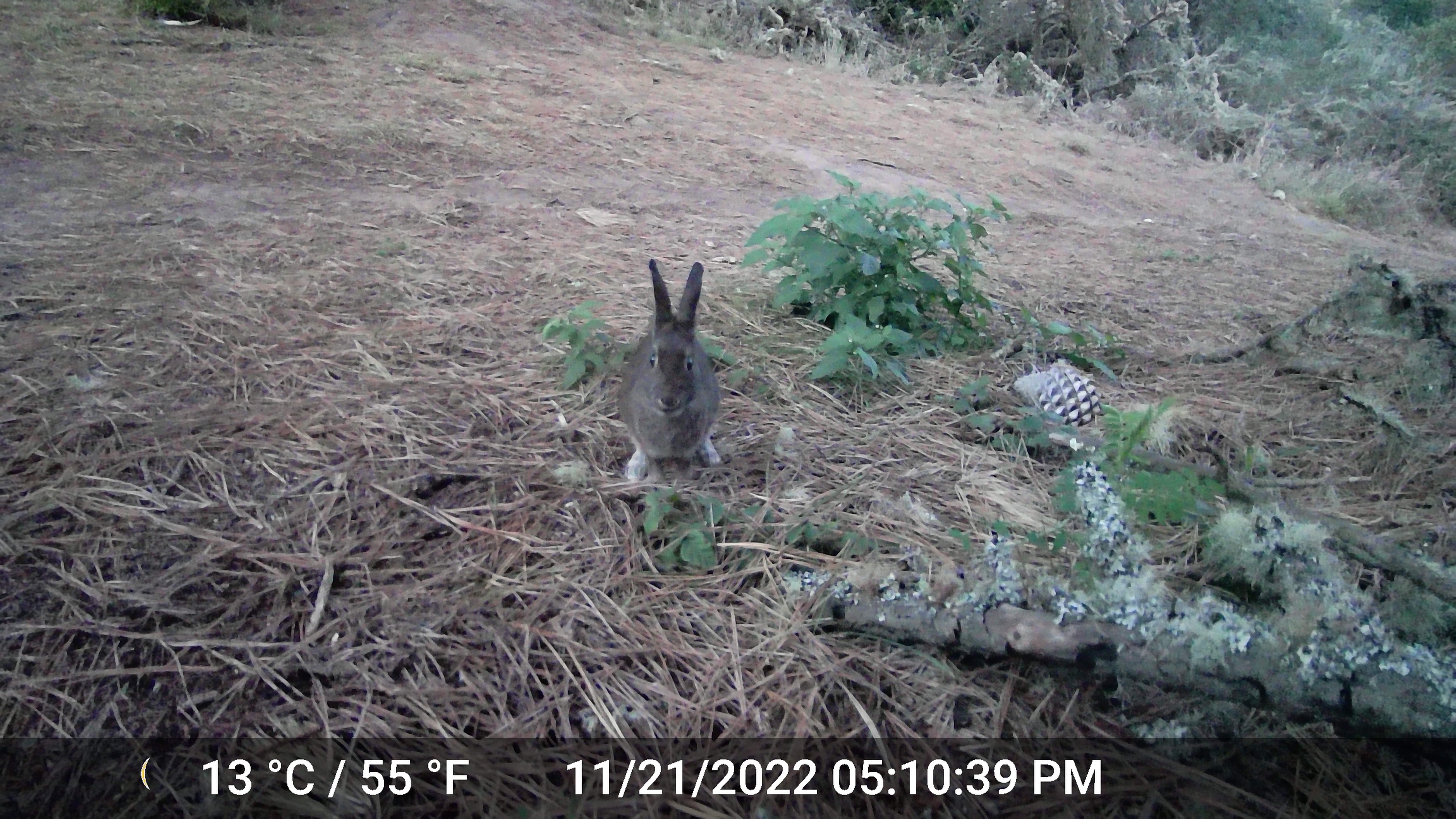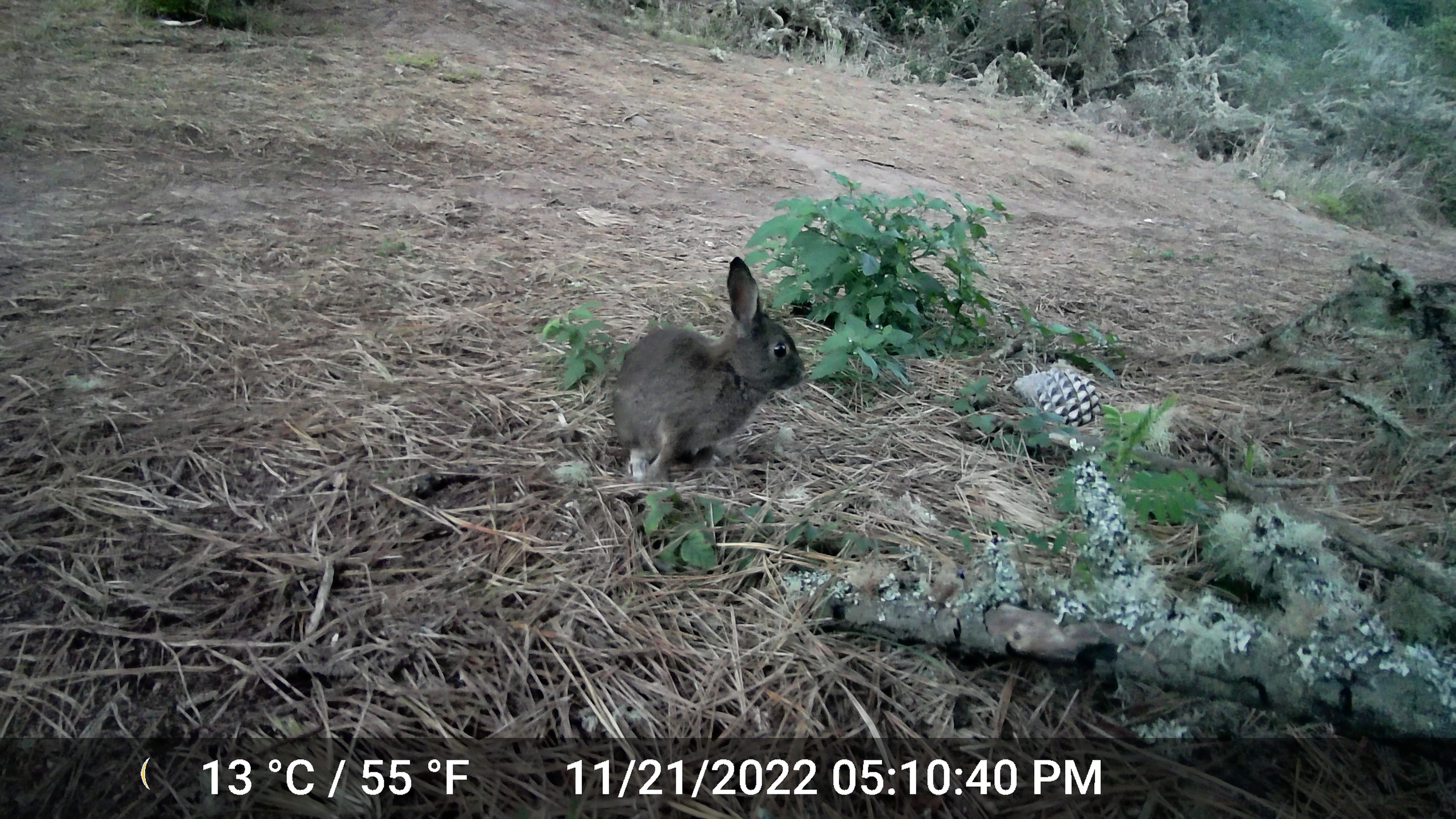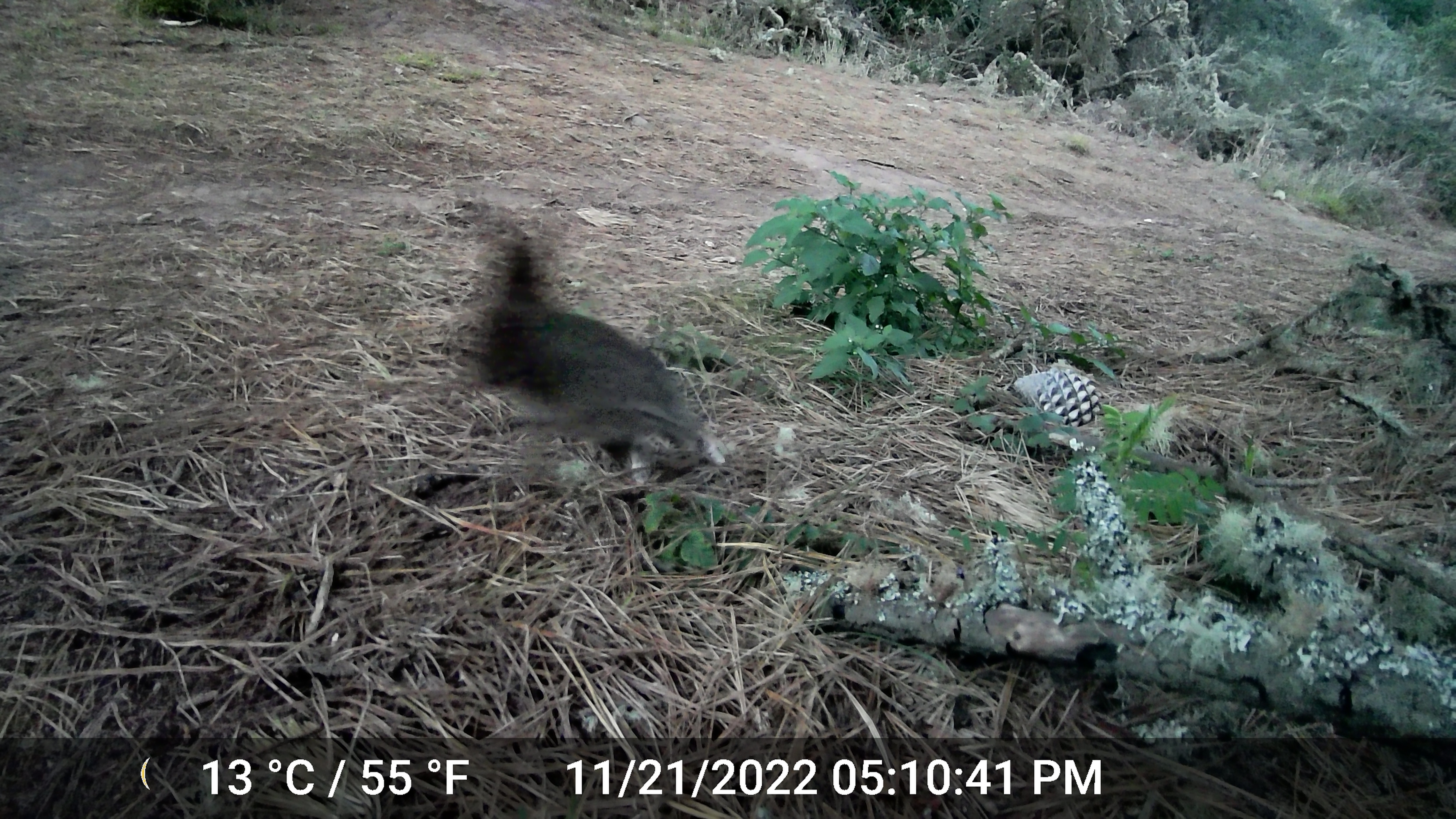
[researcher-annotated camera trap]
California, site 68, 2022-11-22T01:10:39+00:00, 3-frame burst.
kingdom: Animalia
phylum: Chordata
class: Mammalia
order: Lagomorpha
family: Leporidae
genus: Sylvilagus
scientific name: Sylvilagus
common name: cottontail rabbit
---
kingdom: Animalia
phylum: Chordata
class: Mammalia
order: Lagomorpha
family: Leporidae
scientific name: Leporidae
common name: rabbit